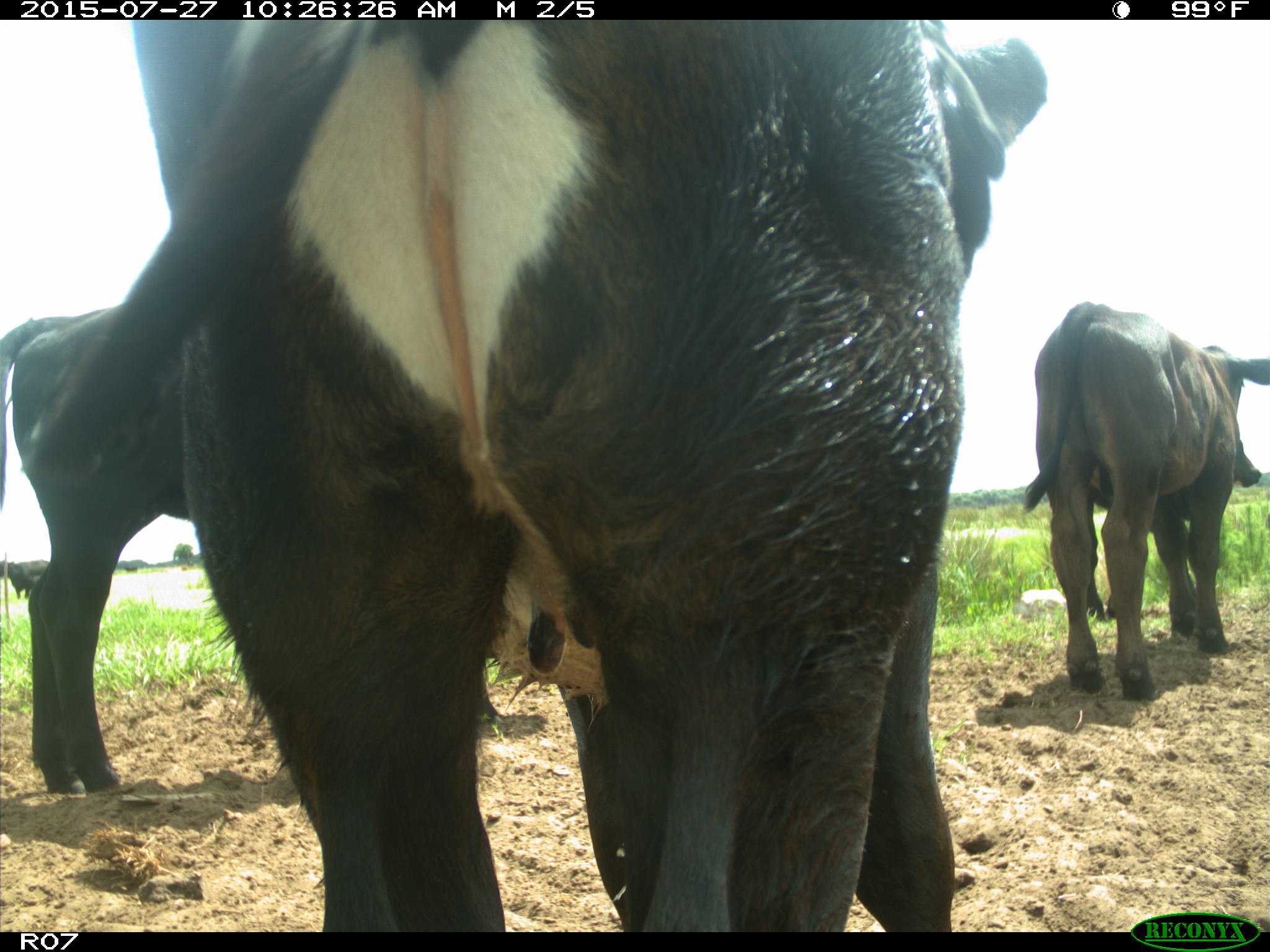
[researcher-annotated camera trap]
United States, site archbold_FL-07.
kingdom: Animalia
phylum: Chordata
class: Mammalia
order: Artiodactyla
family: Bovidae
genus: Bos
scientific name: Bos taurus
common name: domestic cow